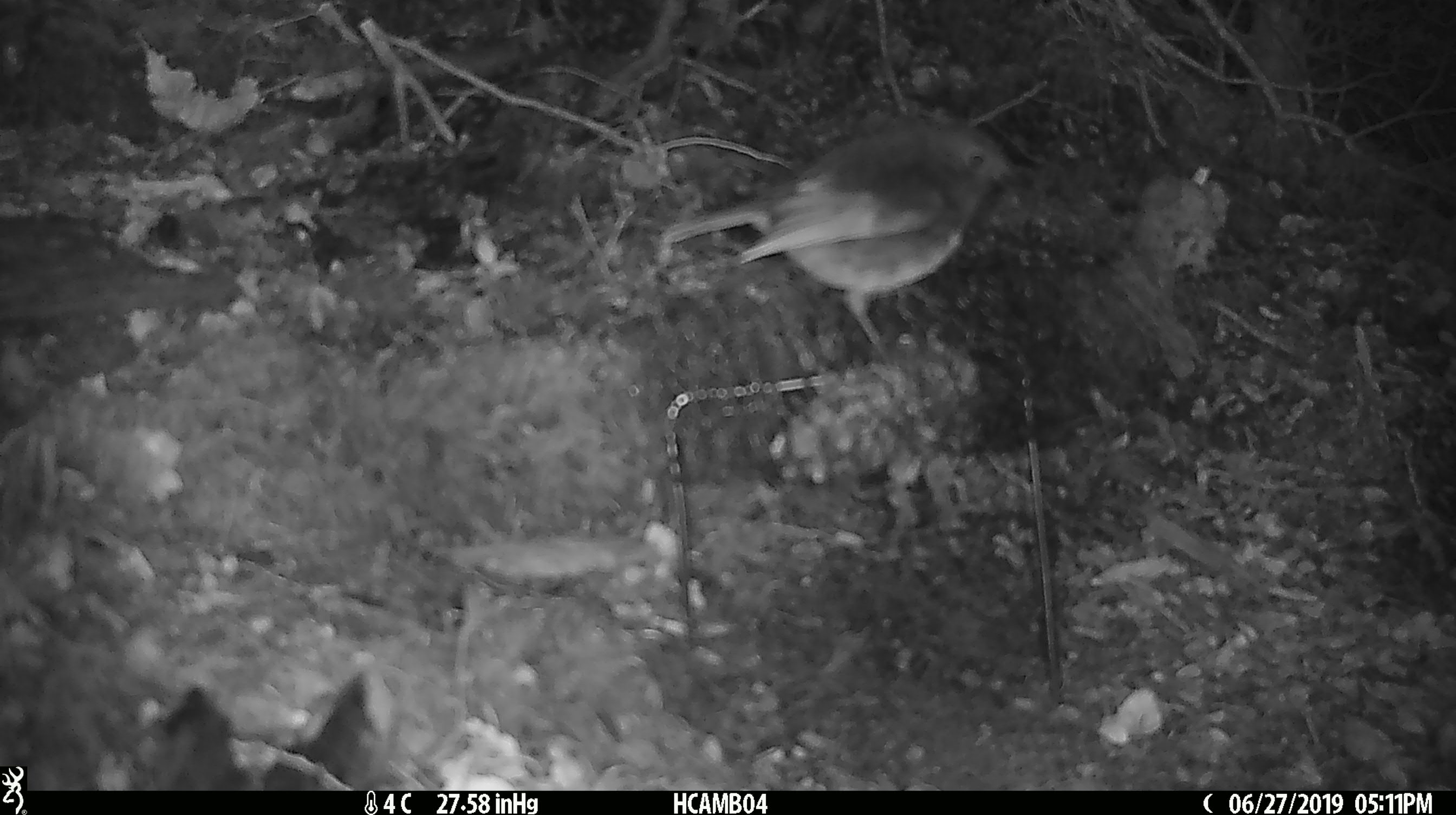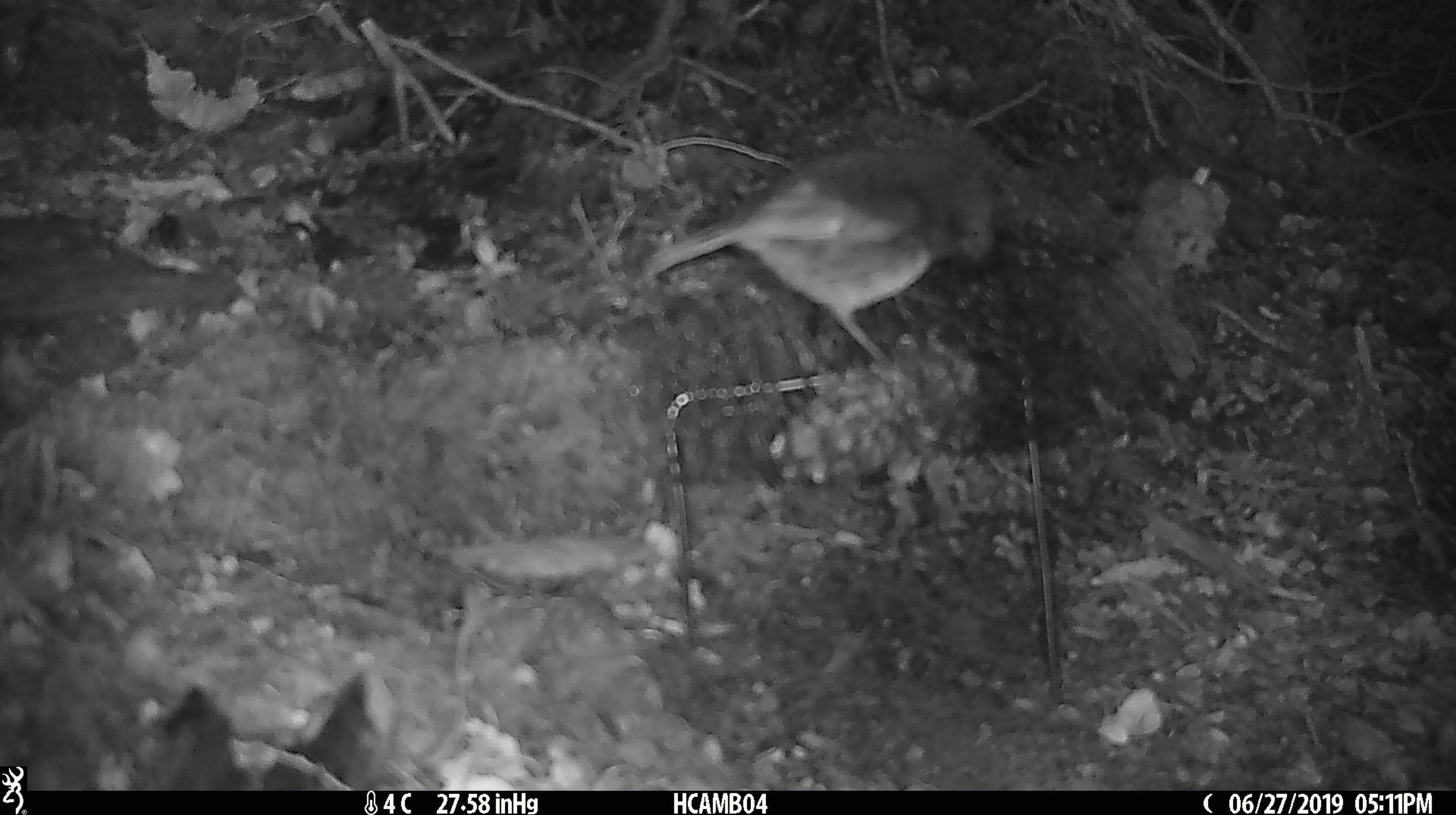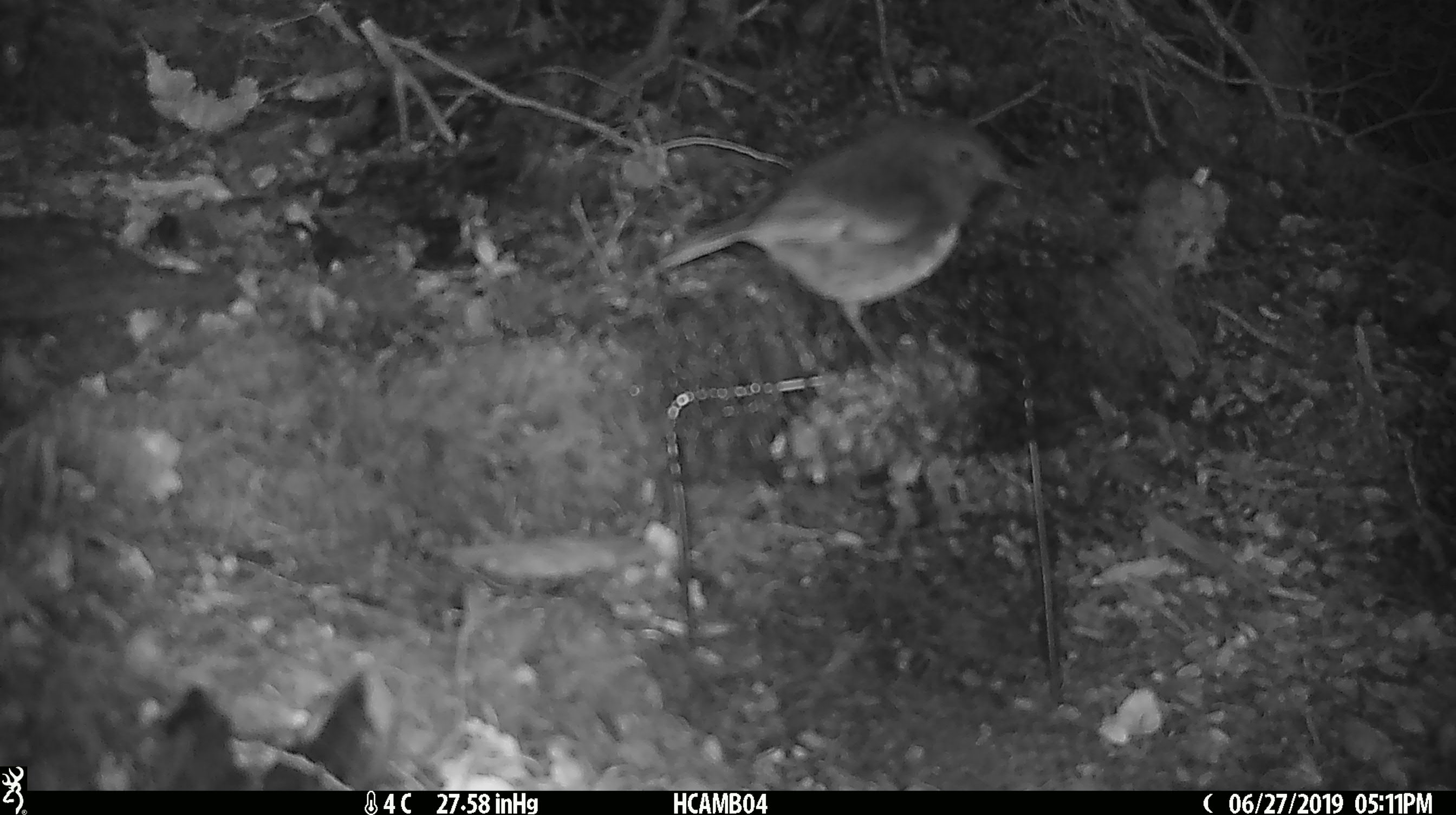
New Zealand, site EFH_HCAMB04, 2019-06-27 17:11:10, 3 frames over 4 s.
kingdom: Animalia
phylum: Chordata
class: Aves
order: Passeriformes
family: Petroicidae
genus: Petroica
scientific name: Petroica australis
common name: new zealand robin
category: robin